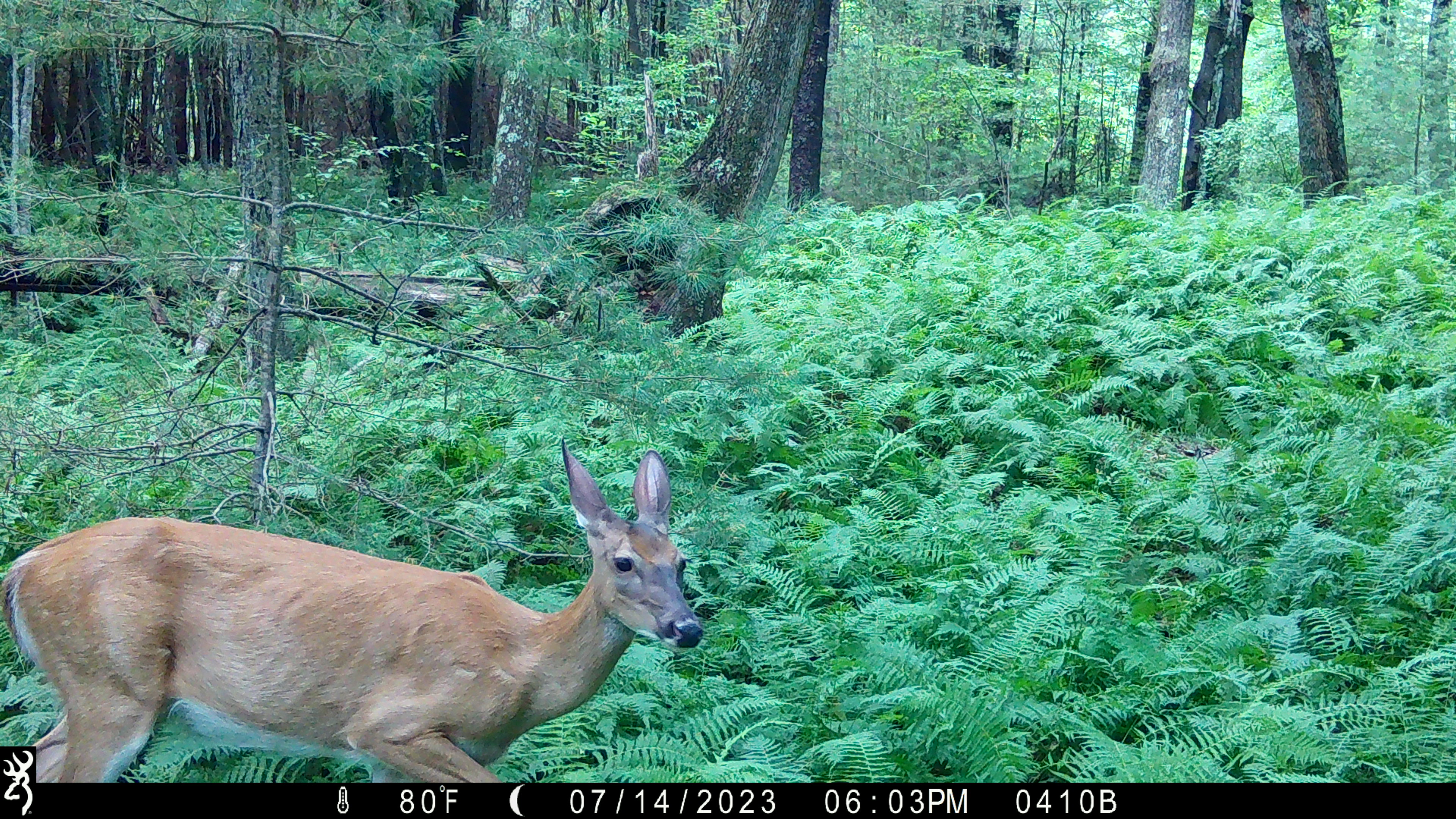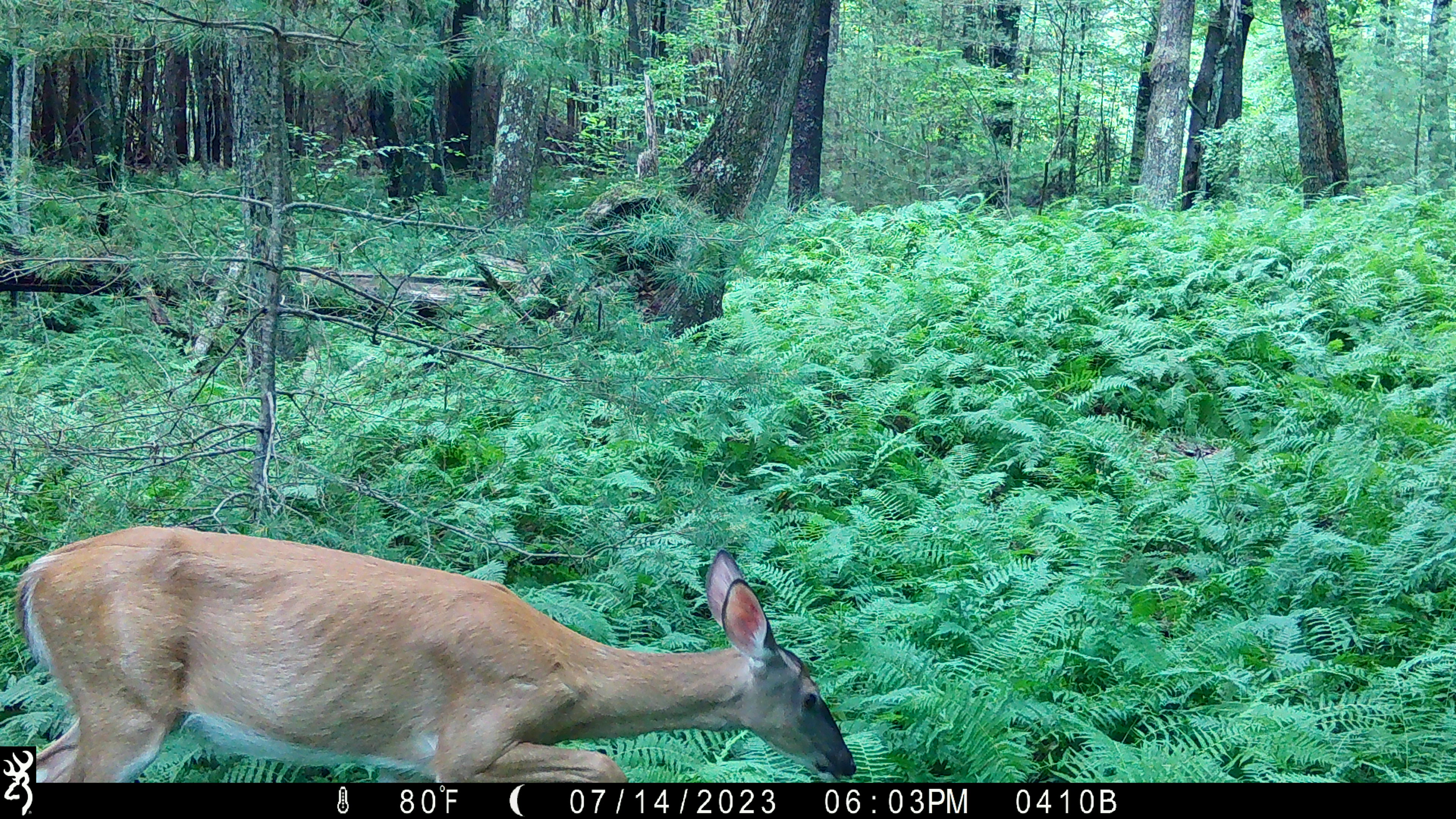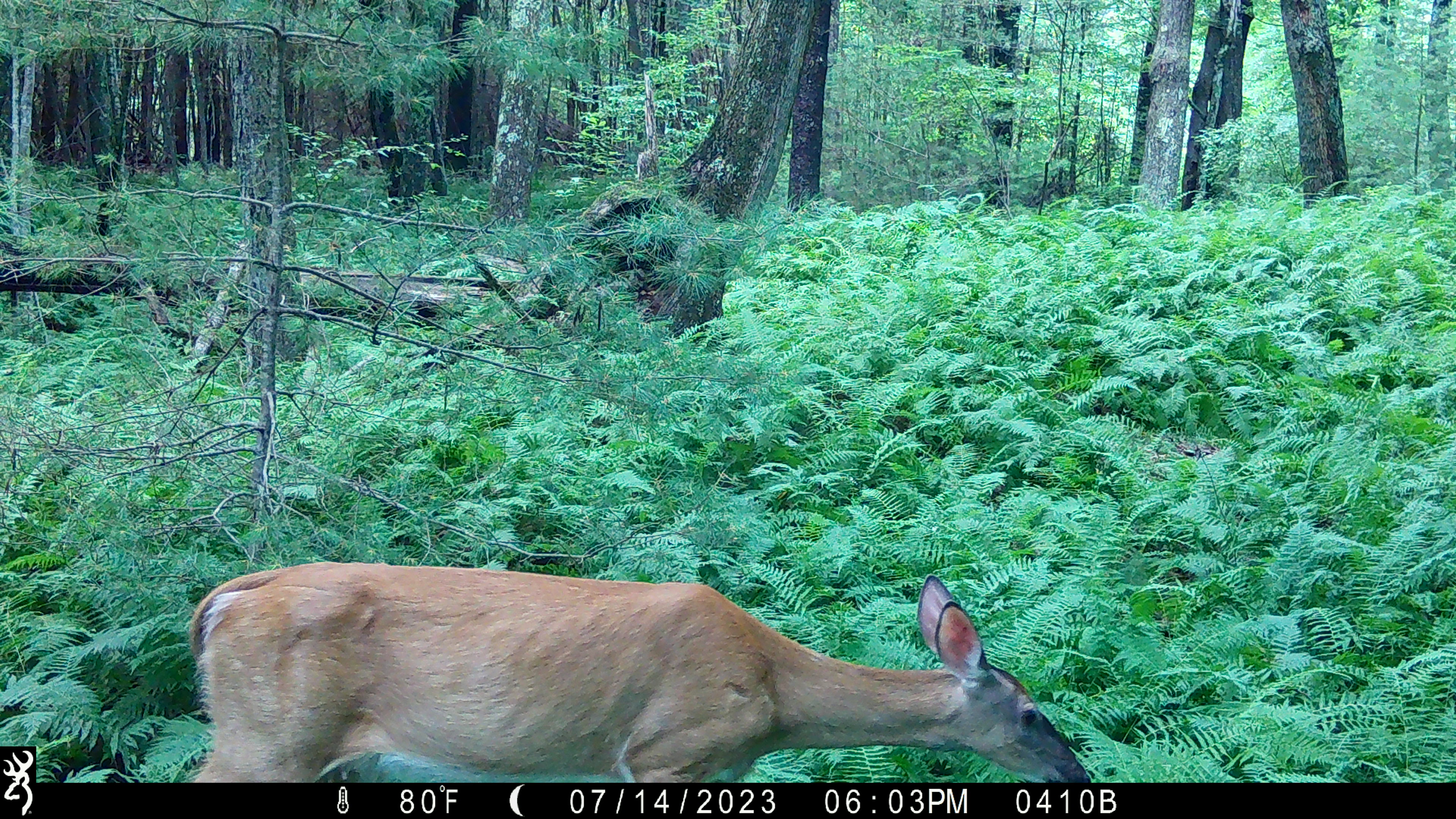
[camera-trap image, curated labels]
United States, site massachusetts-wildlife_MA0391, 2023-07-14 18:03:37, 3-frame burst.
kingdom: Animalia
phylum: Chordata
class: Mammalia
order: Artiodactyla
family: Cervidae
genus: Odocoileus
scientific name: Odocoileus virginianus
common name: white-tailed deer